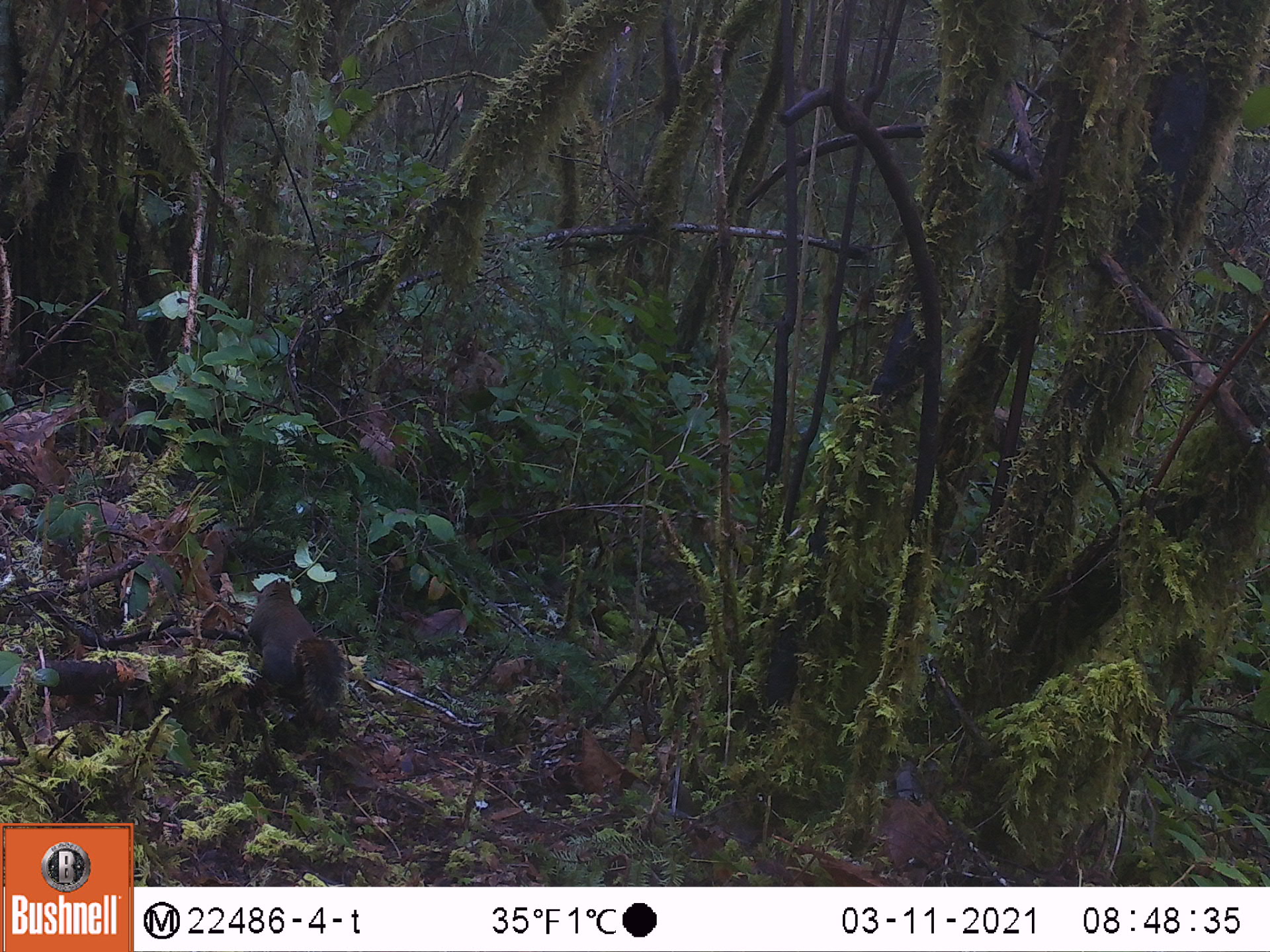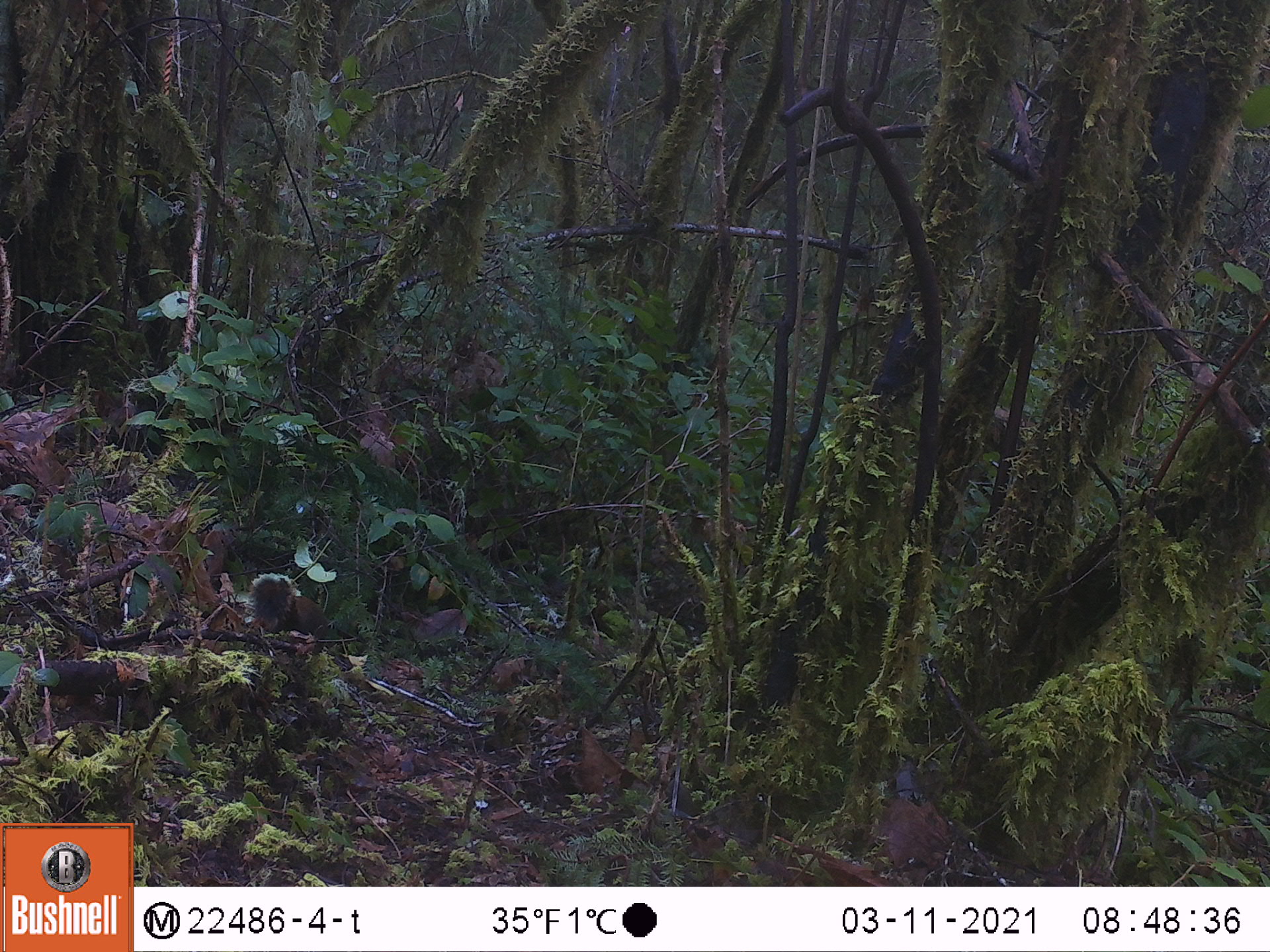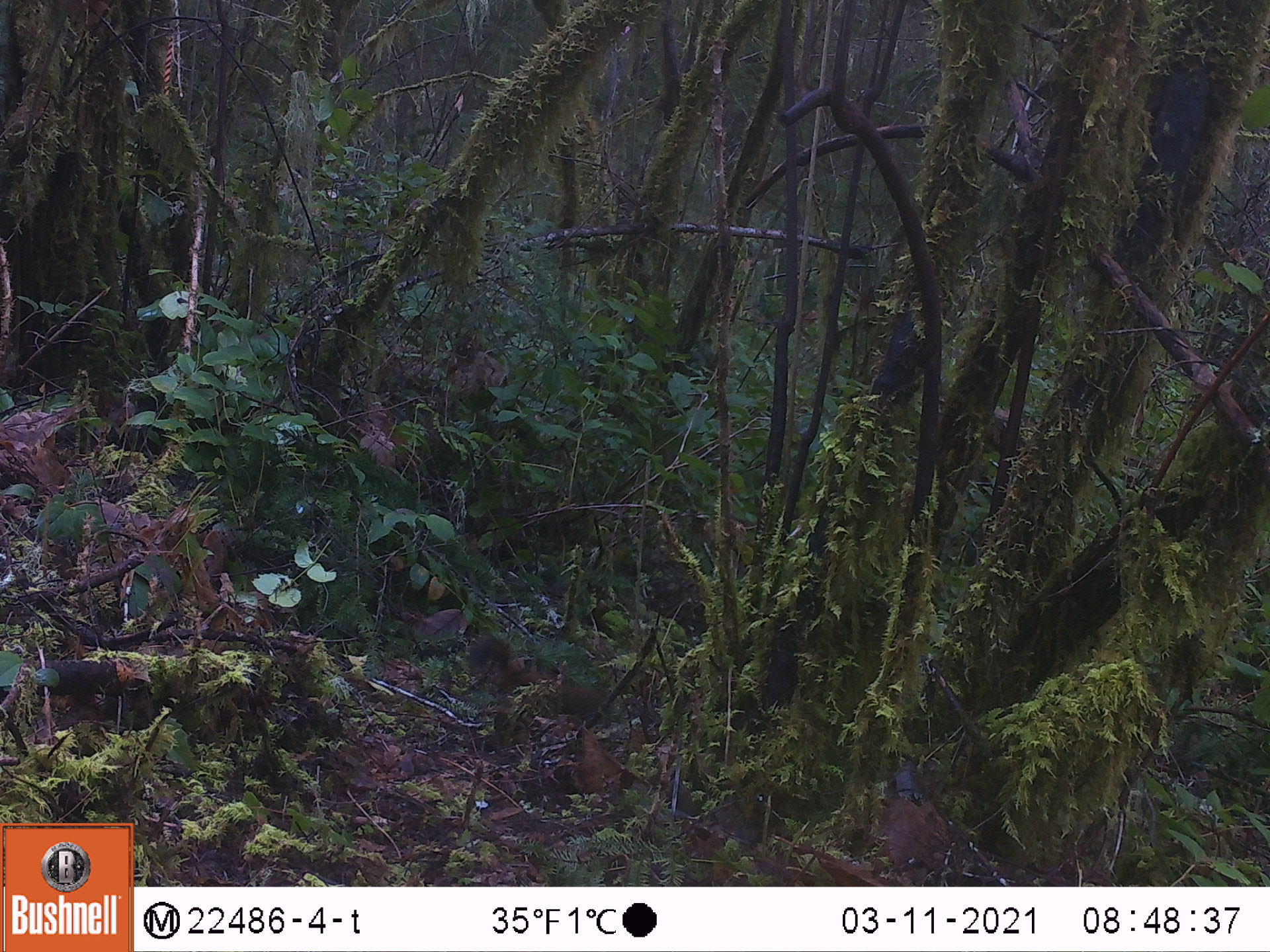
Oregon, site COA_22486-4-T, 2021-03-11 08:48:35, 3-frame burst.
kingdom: Animalia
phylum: Chordata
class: Mammalia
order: Rodentia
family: Sciuridae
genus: Tamiasciurus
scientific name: Tamiasciurus douglasii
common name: douglas squirrel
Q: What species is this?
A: Douglas squirrel (Tamiasciurus douglasii).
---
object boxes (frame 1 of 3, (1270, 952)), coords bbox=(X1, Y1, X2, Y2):
douglas squirrel: bbox=(244, 575, 357, 719)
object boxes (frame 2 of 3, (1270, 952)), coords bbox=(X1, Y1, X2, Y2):
douglas squirrel: bbox=(232, 573, 334, 654)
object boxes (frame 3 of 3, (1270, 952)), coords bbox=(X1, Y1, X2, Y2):
douglas squirrel: bbox=(462, 631, 540, 688)